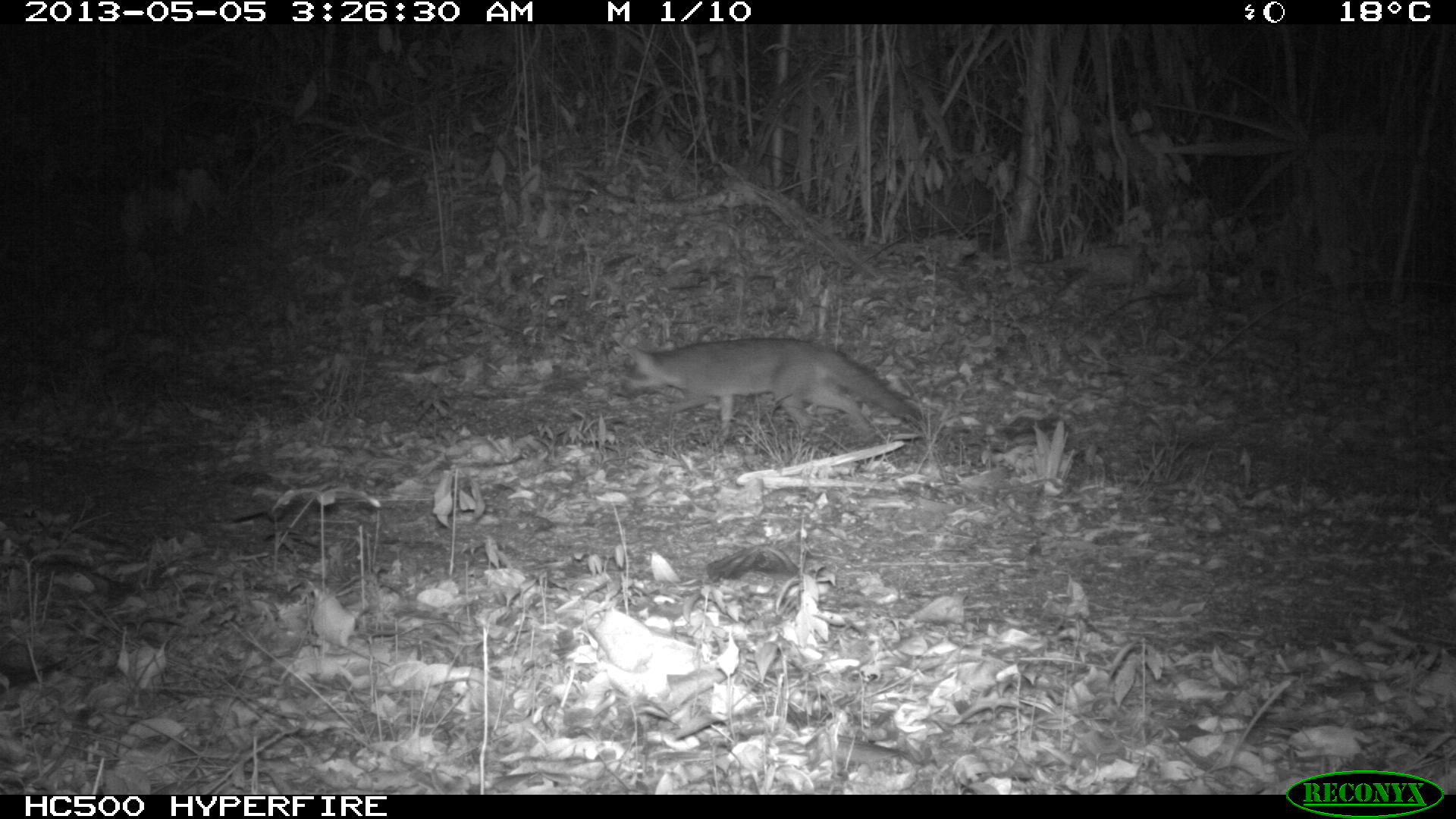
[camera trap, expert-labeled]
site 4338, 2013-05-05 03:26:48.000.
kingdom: Animalia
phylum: Chordata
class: Mammalia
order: Carnivora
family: Canidae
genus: Urocyon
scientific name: Urocyon cinereoargenteus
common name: gray fox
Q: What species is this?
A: Urocyon cinereoargenteus (gray fox).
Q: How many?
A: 1.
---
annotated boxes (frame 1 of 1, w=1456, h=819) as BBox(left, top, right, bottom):
urocyon cinereoargenteus: BBox(610, 336, 922, 442)